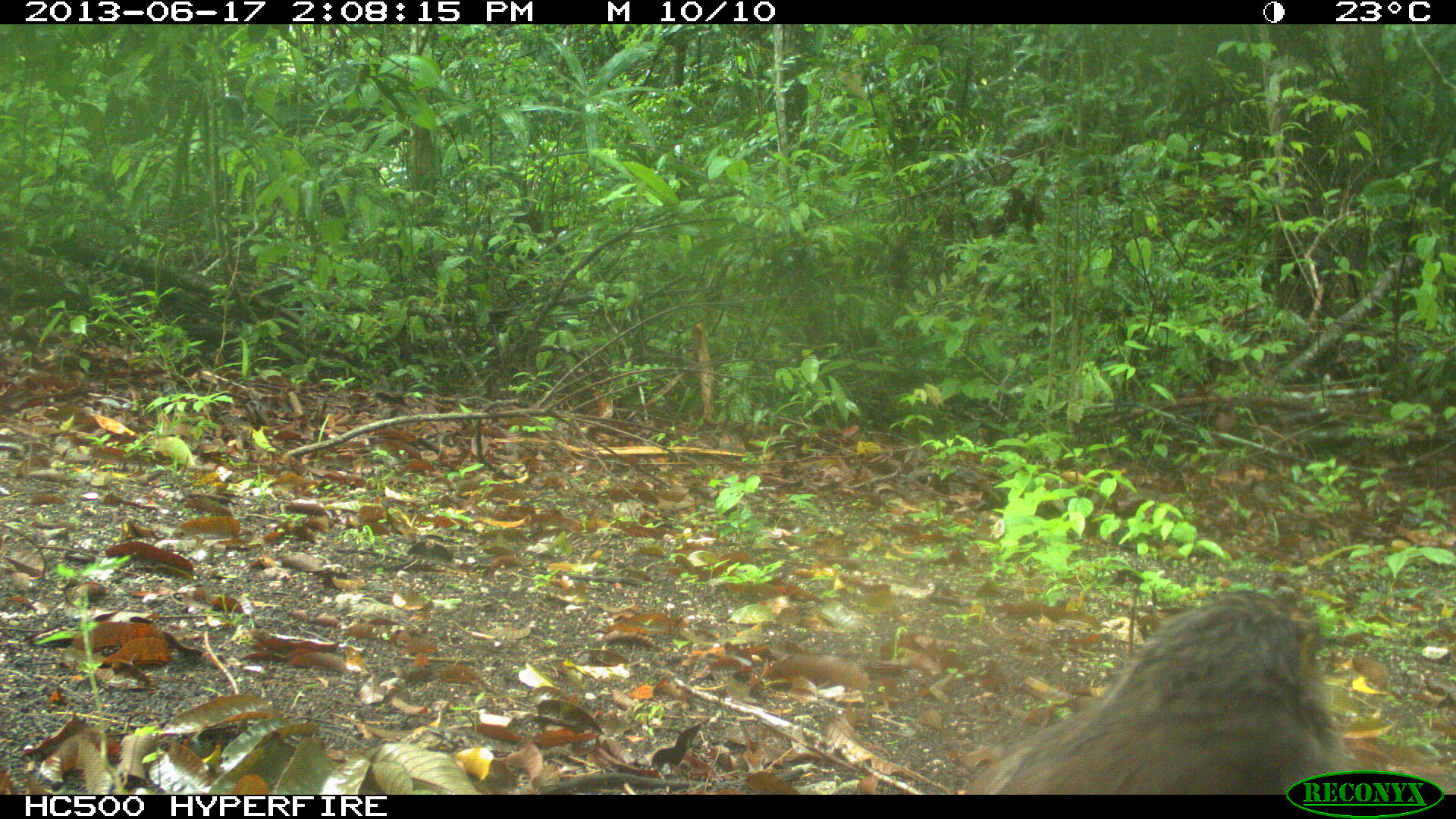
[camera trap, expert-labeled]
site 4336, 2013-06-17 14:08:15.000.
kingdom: Animalia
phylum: Chordata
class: Aves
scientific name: Aves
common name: birds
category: unknown raptor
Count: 1.